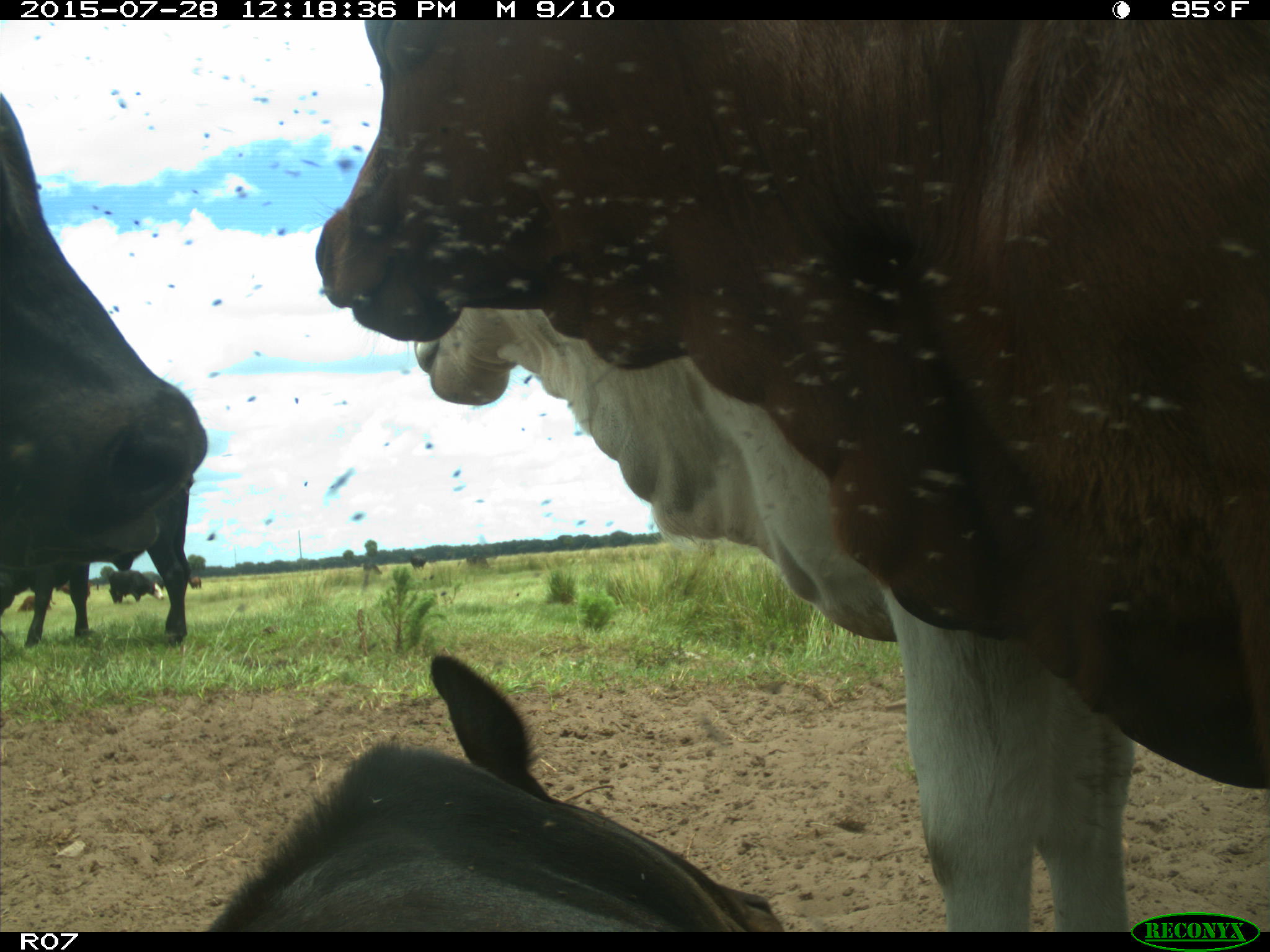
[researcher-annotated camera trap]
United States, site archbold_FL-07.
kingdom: Animalia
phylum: Chordata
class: Mammalia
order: Artiodactyla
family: Bovidae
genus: Bos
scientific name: Bos taurus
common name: domestic cow